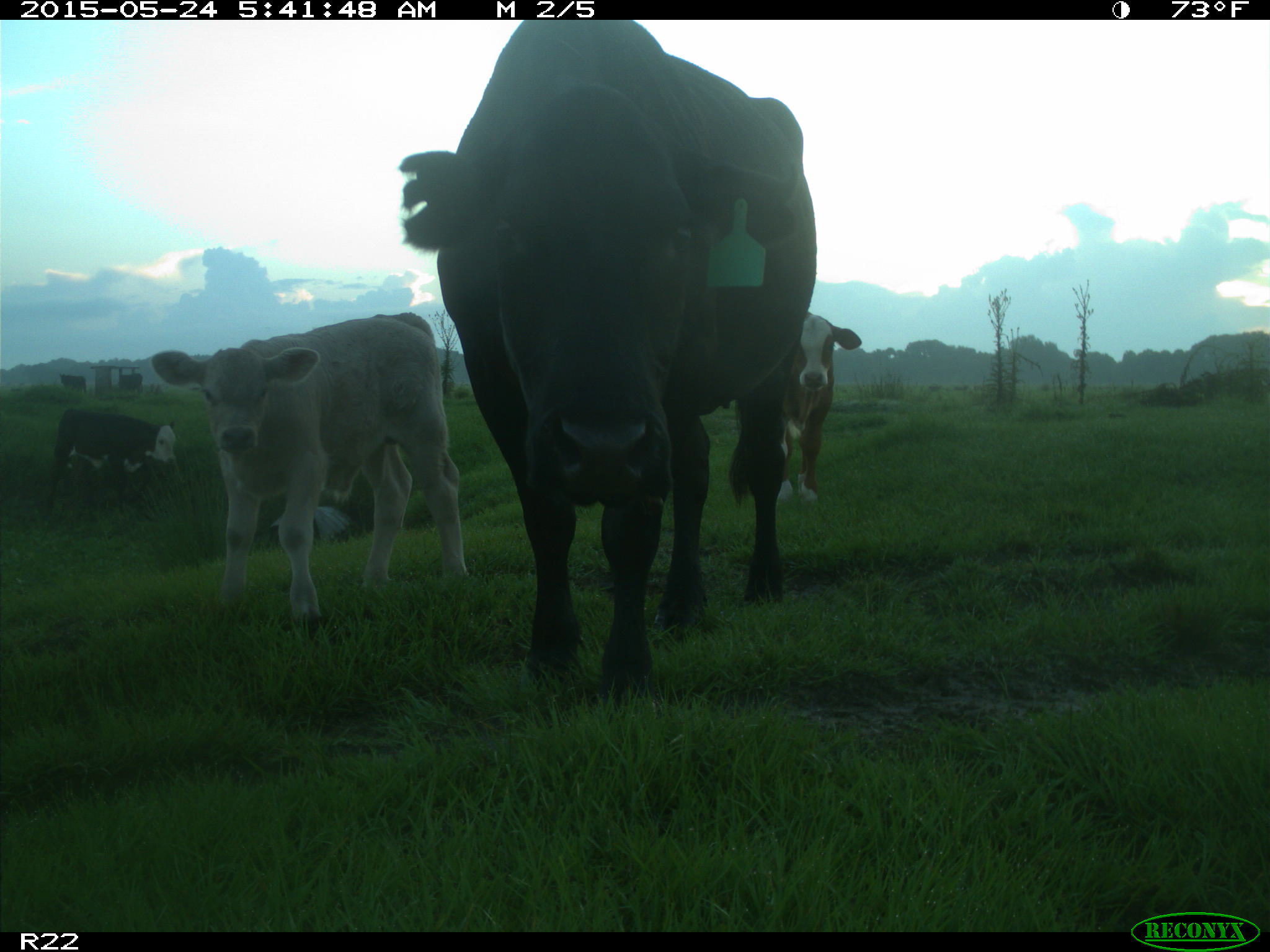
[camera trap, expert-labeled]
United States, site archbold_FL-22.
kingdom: Animalia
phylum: Chordata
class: Mammalia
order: Artiodactyla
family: Bovidae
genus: Bos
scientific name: Bos taurus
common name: domestic cow